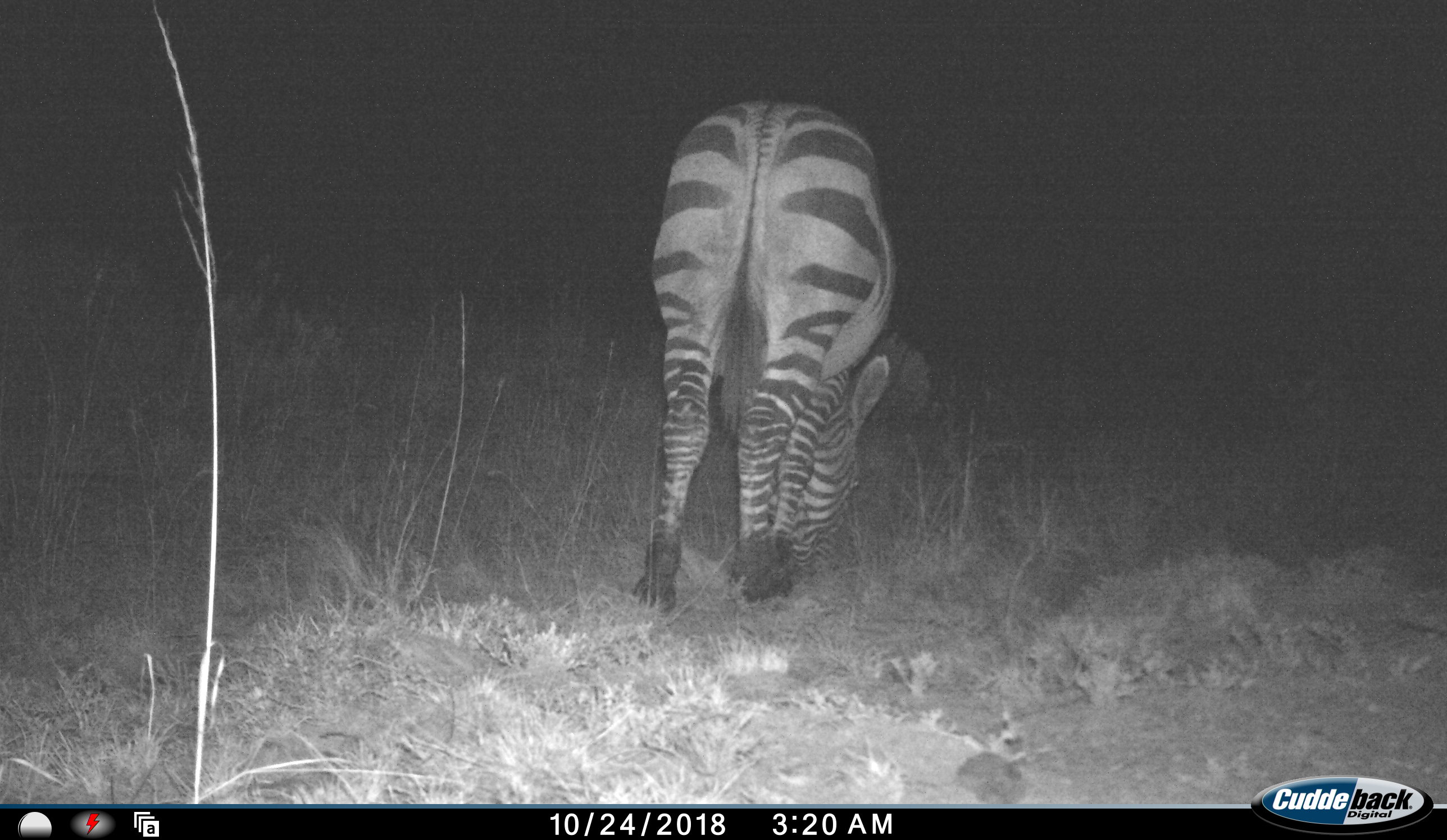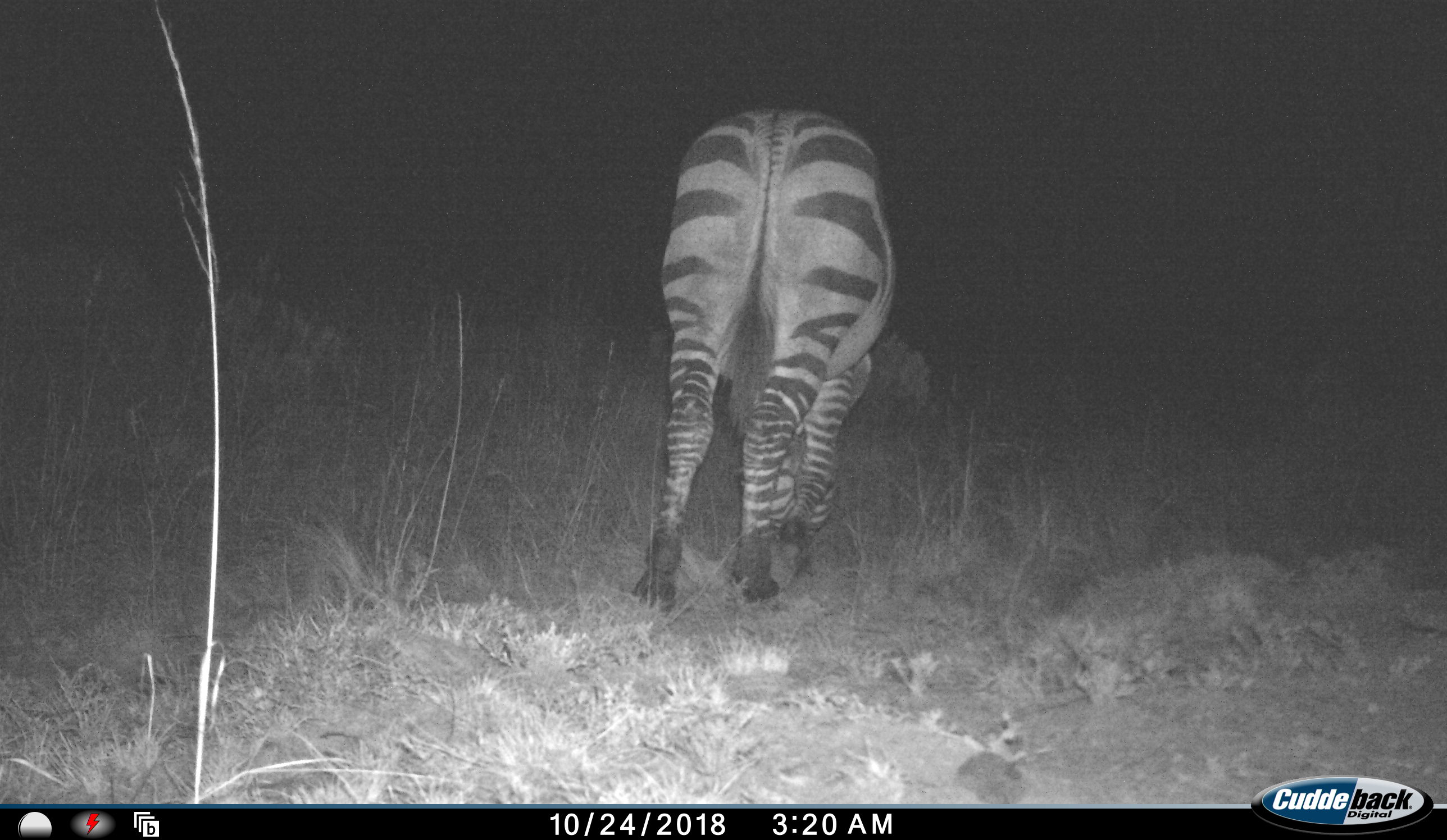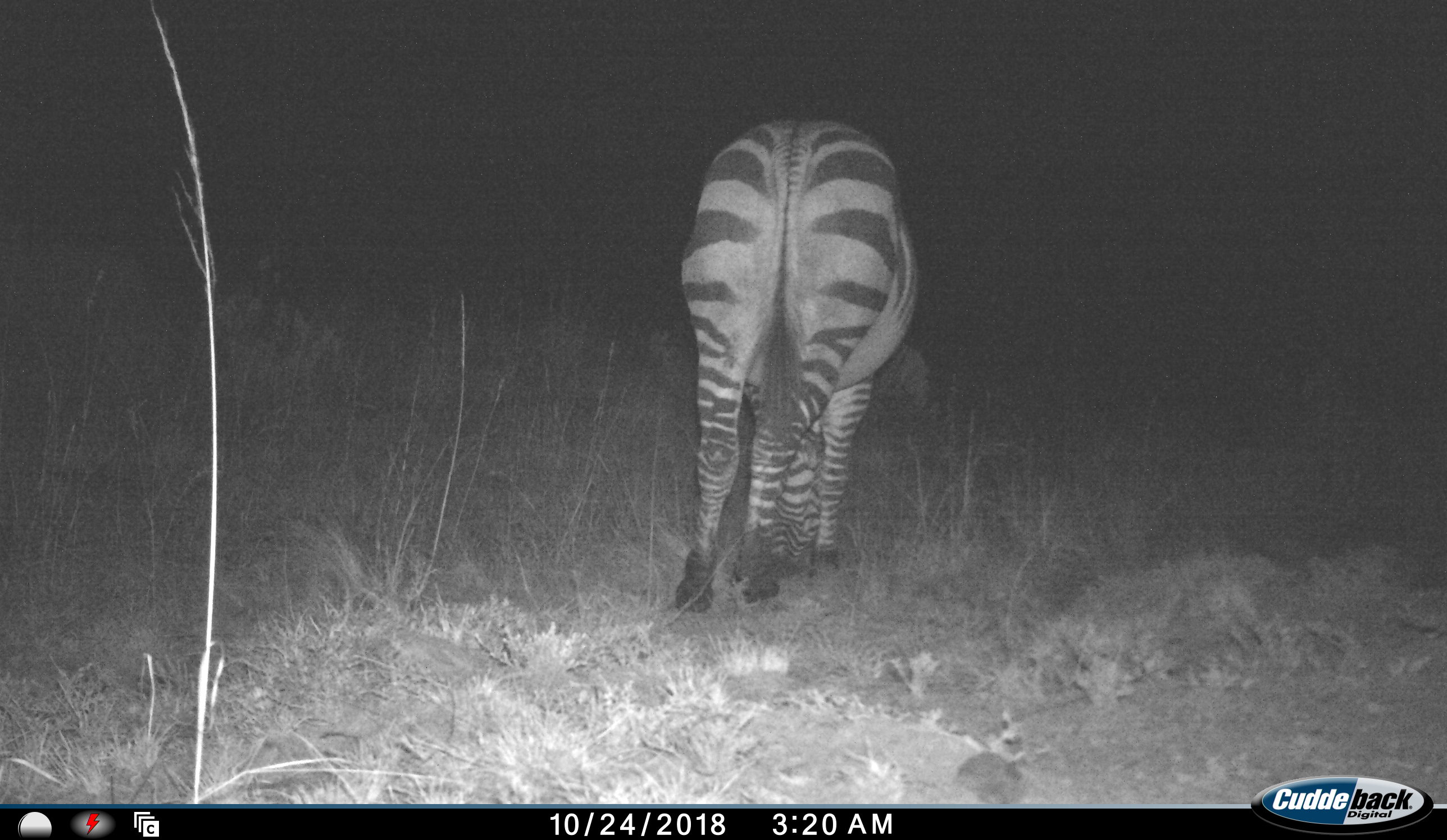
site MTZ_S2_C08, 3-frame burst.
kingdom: Animalia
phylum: Chordata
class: Mammalia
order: Perissodactyla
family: Equidae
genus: Equus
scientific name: Equus zebra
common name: mountain zebra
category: zebramountain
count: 1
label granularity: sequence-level